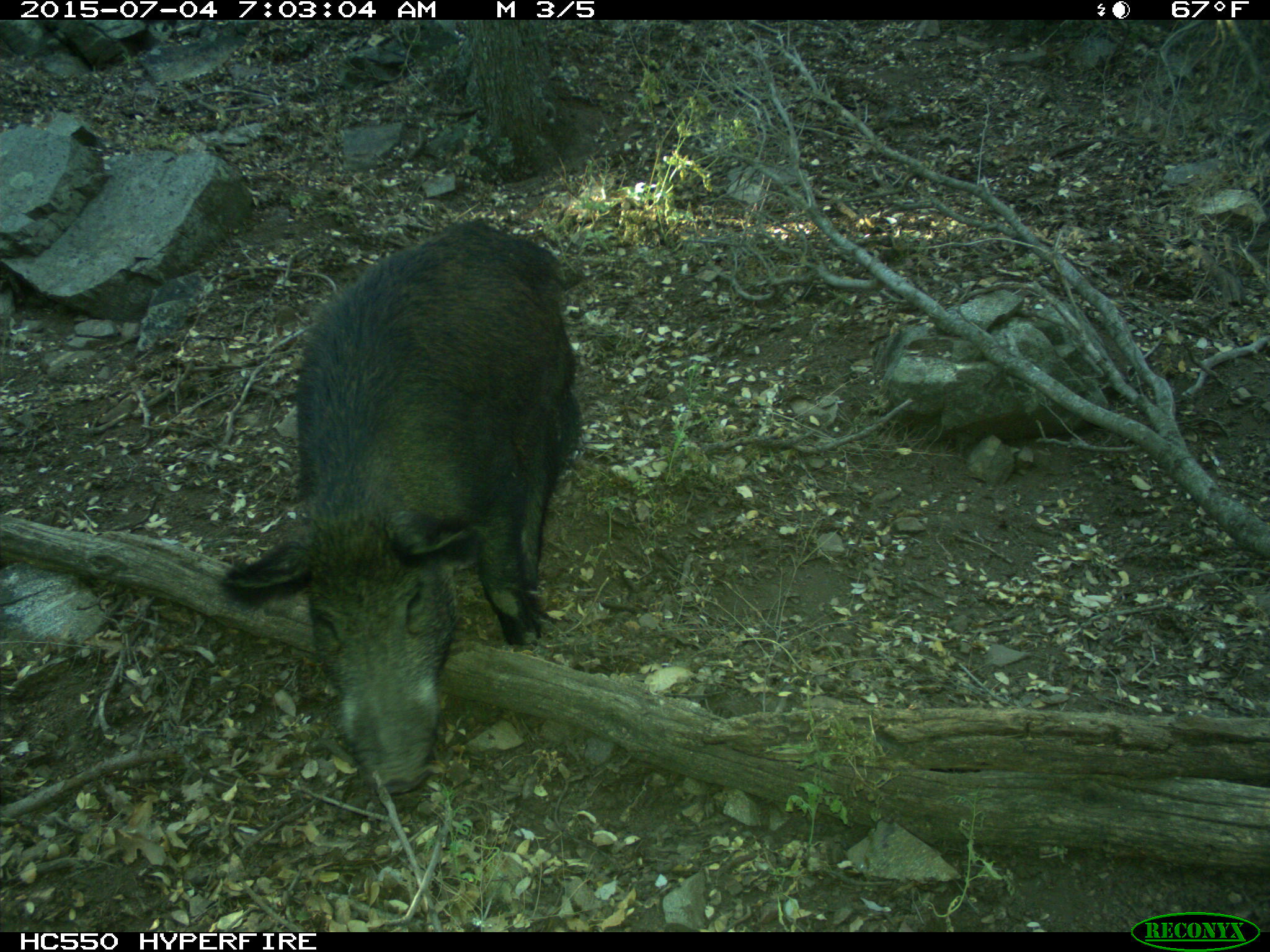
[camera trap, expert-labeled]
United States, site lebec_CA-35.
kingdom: Animalia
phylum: Chordata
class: Mammalia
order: Artiodactyla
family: Suidae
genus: Sus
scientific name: Sus scrofa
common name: wild boar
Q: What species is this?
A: Sus scrofa (wild boar).